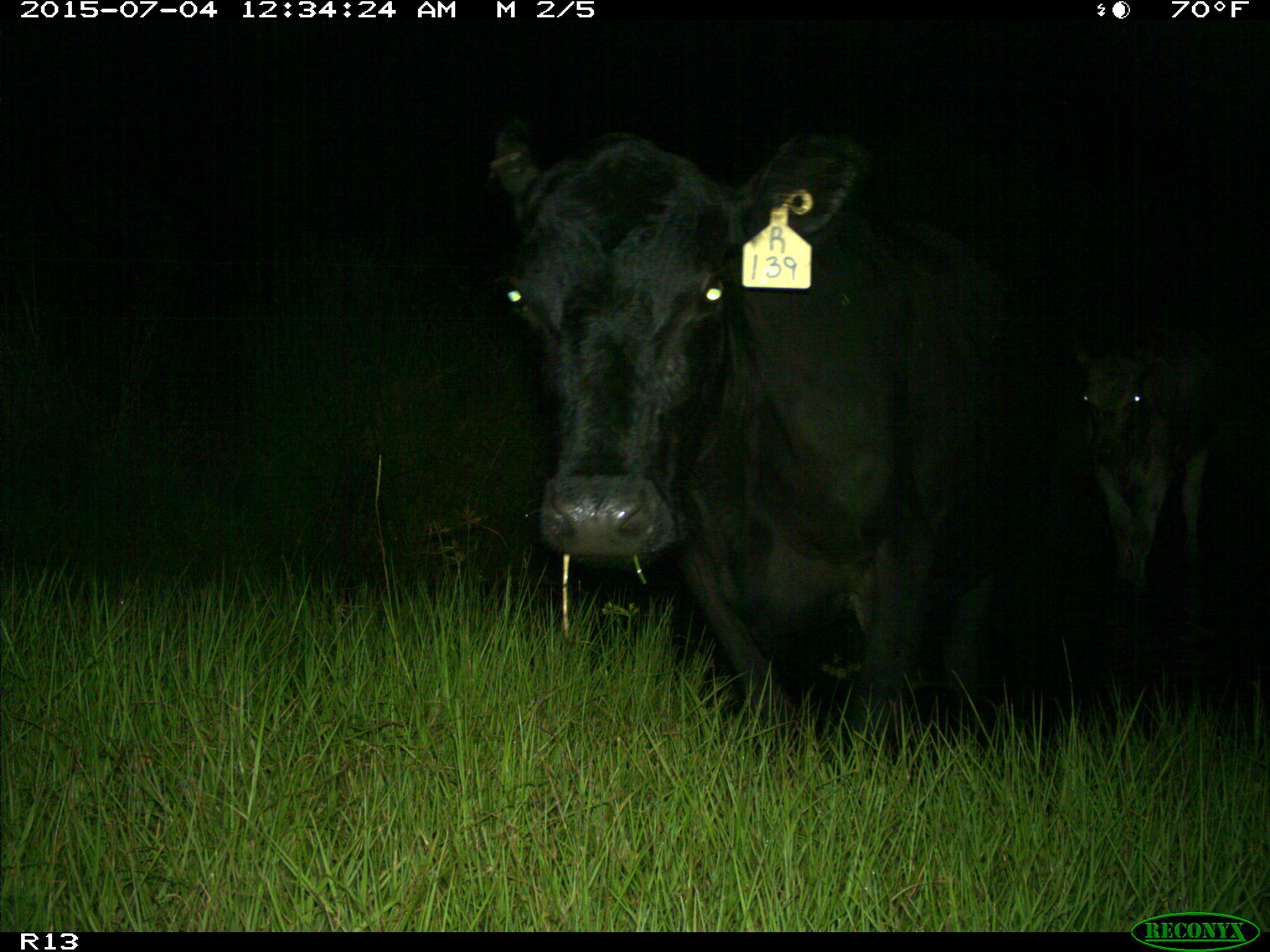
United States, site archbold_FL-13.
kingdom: Animalia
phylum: Chordata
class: Mammalia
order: Artiodactyla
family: Bovidae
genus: Bos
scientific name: Bos taurus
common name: domestic cow